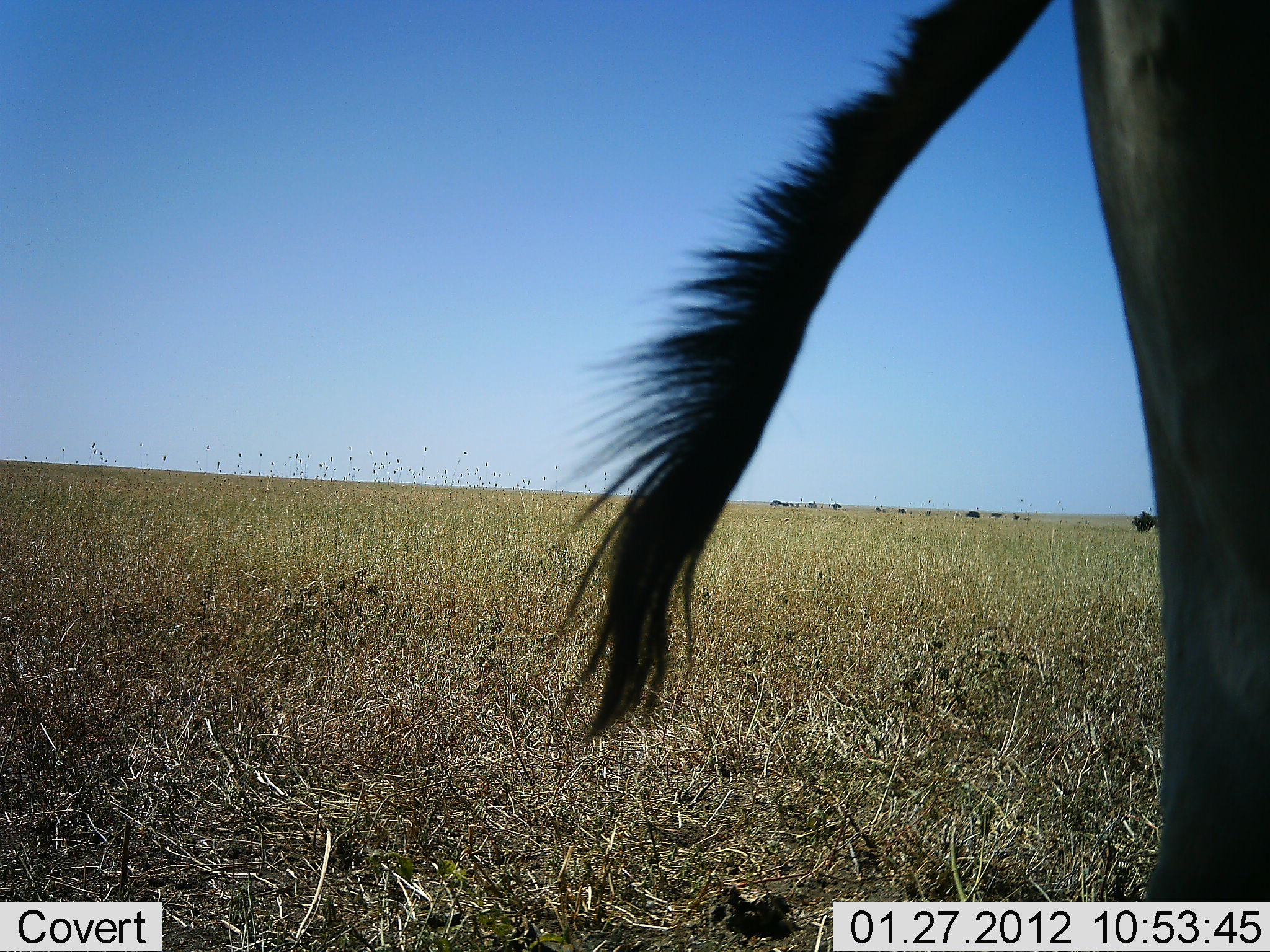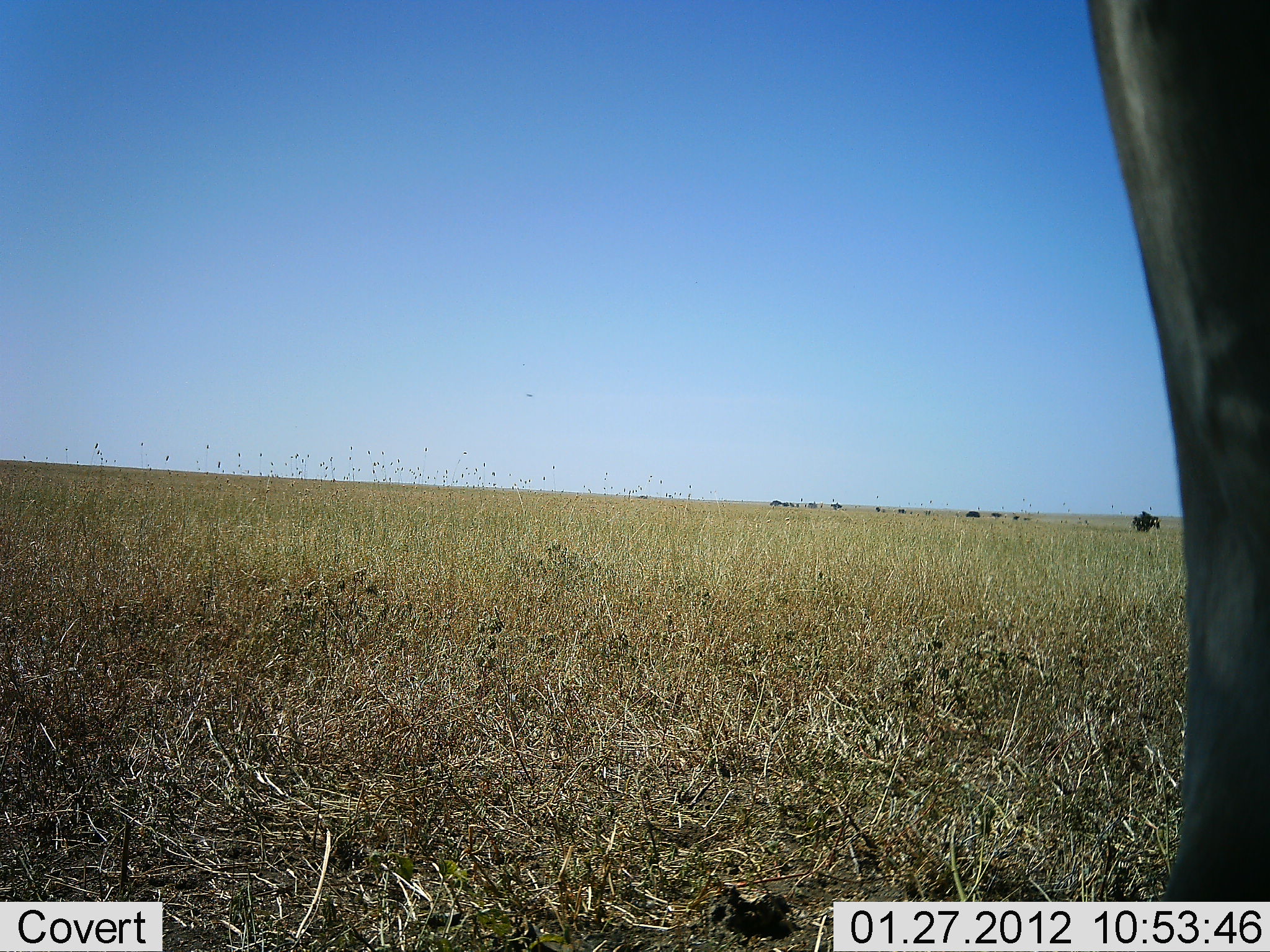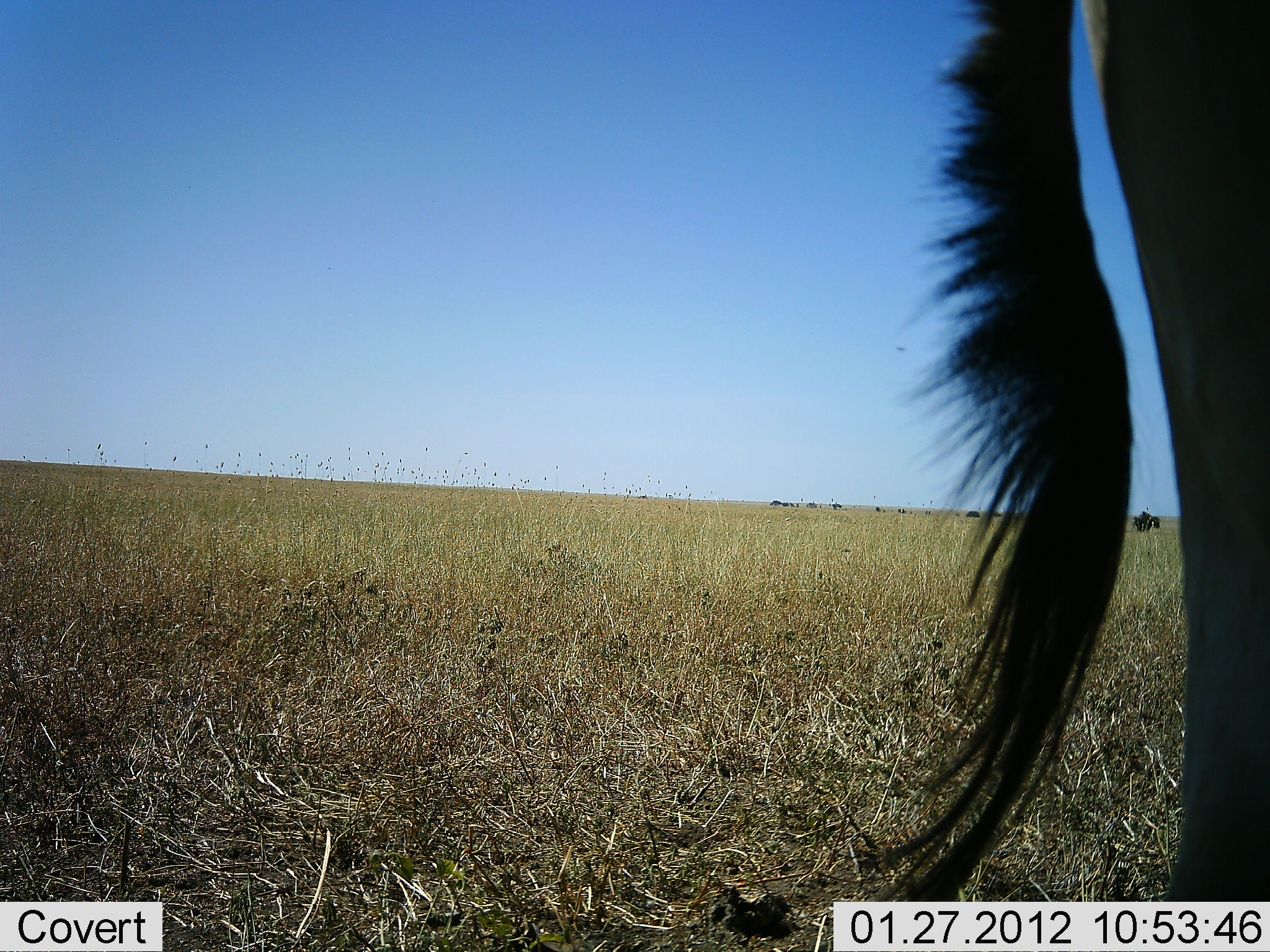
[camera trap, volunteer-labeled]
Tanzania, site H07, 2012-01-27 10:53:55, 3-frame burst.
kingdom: Animalia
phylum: Chordata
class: Mammalia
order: Artiodactyla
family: Bovidae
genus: Connochaetes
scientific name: Connochaetes taurinus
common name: blue wildebeest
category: wildebeest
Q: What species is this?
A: Wildebeest (blue wildebeest) (Connochaetes taurinus).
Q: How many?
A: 1.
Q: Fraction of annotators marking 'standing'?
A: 89%.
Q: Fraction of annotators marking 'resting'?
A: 0%.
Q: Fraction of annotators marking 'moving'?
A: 11%.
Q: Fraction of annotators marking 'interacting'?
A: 0%.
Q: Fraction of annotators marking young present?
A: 0%.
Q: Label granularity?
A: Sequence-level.